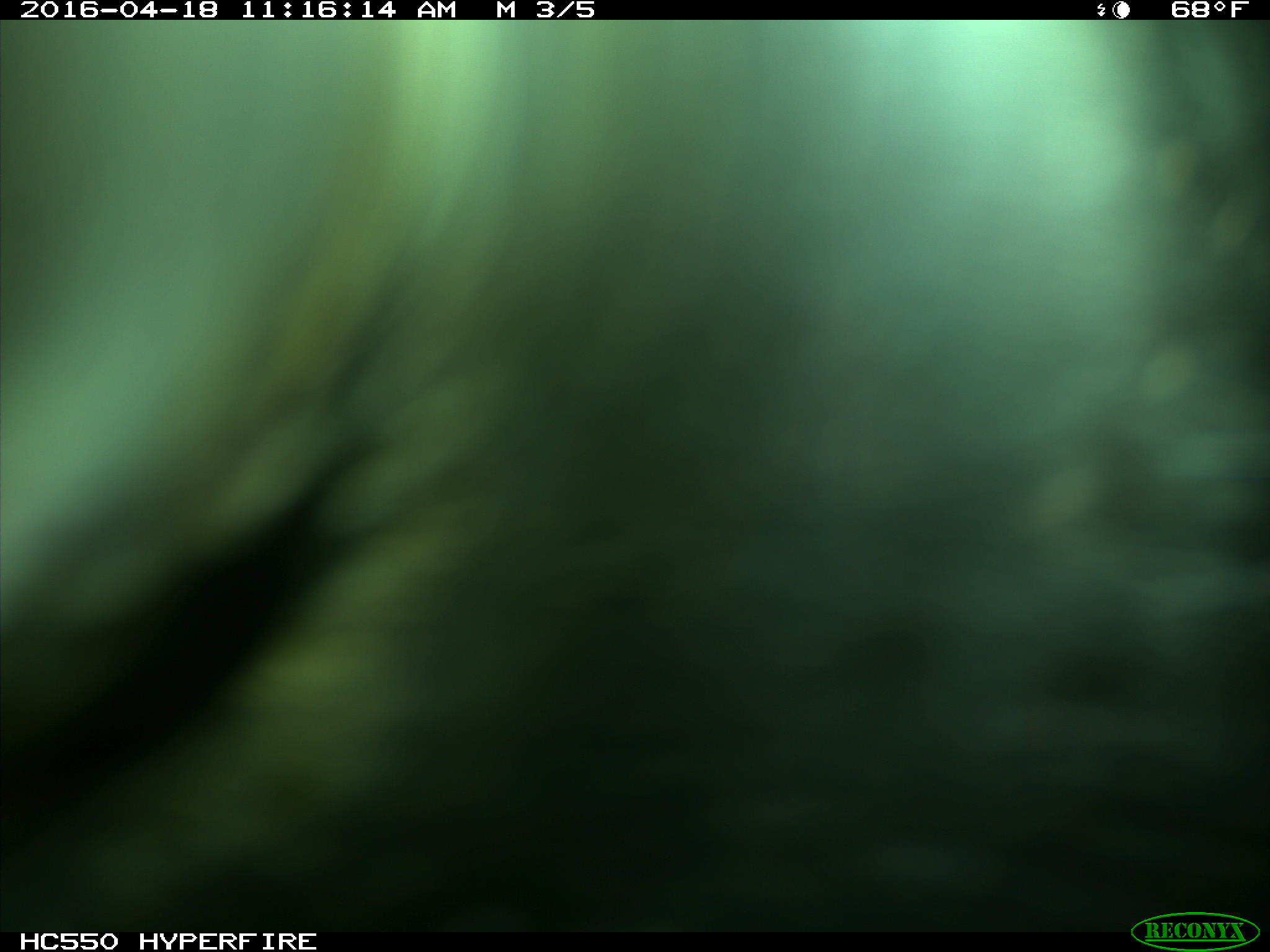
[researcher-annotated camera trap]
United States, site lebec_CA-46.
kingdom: Animalia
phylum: Chordata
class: Mammalia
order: Artiodactyla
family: Bovidae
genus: Bos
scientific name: Bos taurus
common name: domestic cow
Bos taurus (domestic cow).